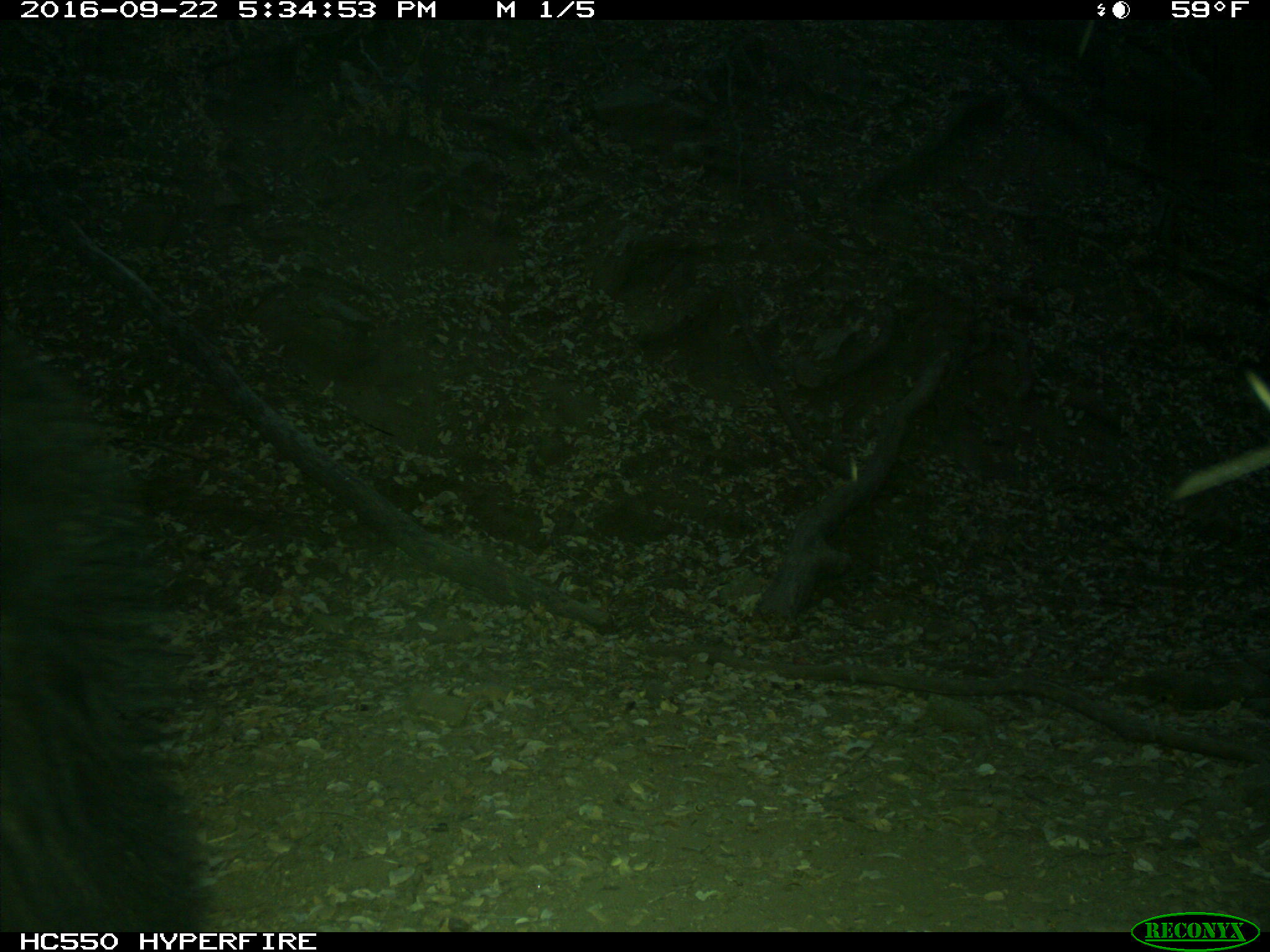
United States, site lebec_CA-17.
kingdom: Animalia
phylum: Chordata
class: Mammalia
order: Carnivora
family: Ursidae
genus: Ursus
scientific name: Ursus americanus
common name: american black bear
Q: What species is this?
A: Ursus americanus (american black bear).